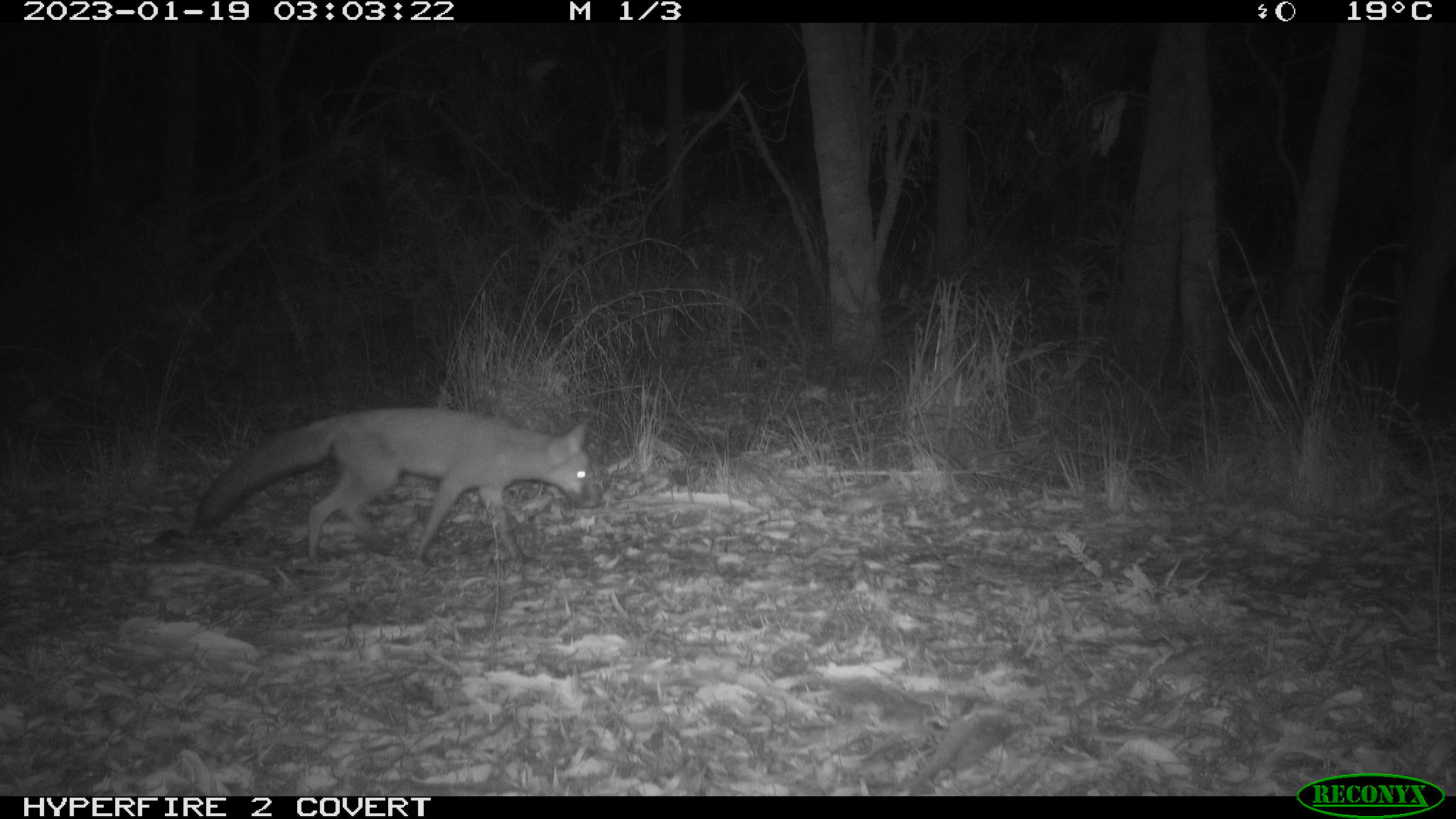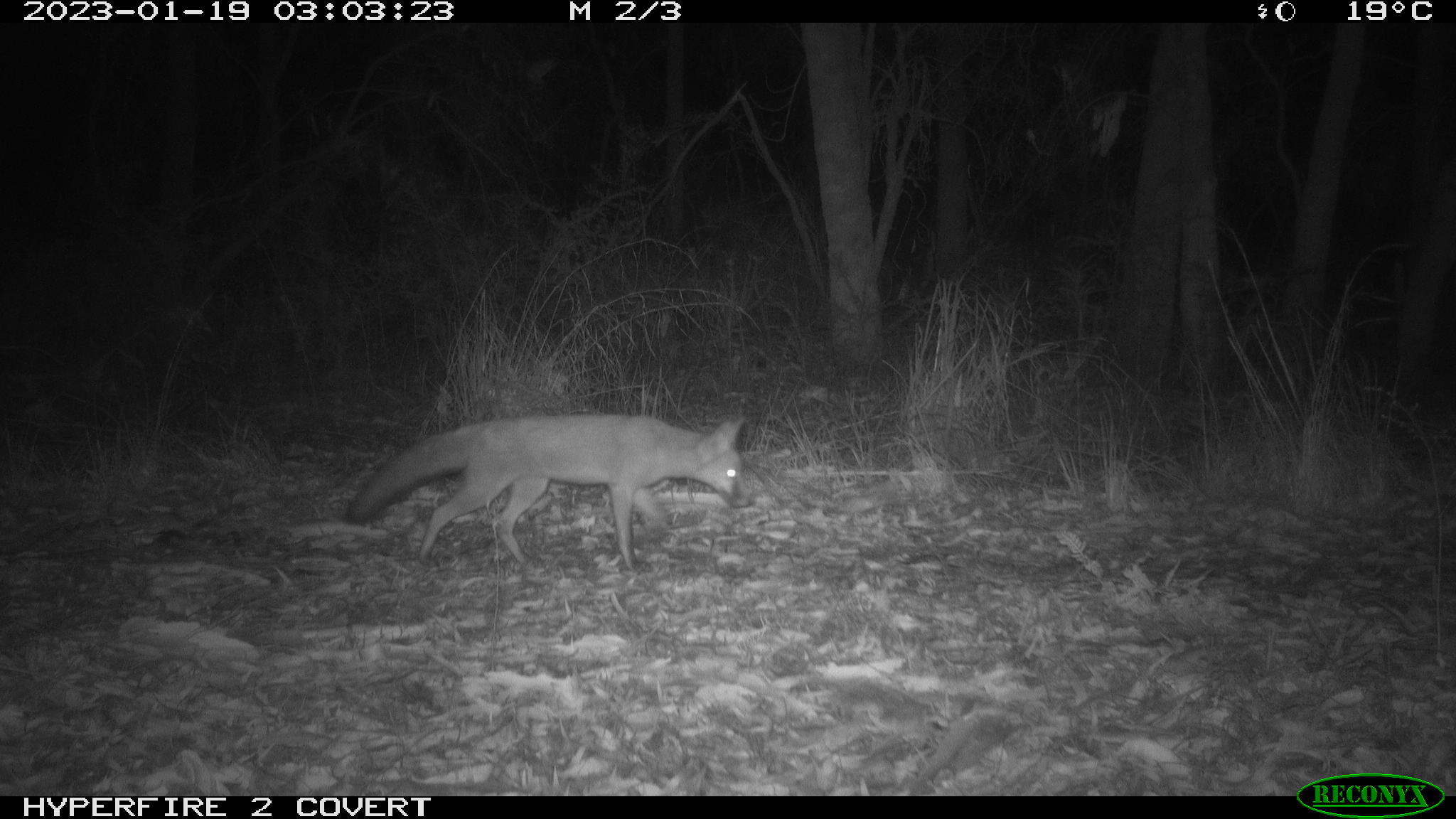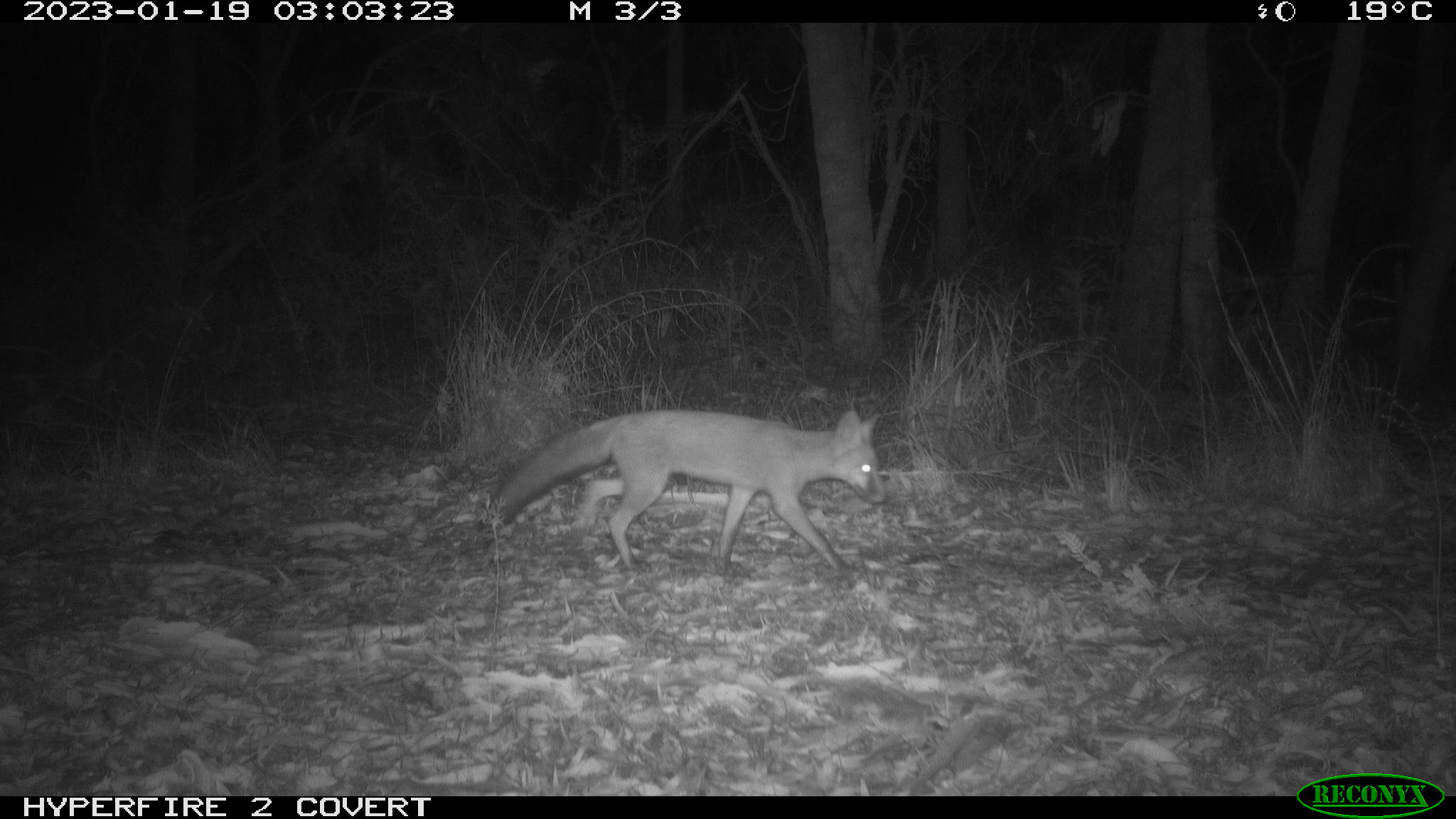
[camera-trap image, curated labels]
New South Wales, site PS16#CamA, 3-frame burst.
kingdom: Animalia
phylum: Chordata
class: Mammalia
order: Carnivora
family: Canidae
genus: Vulpes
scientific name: Vulpes vulpes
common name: red fox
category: fox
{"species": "fox (red fox) (Vulpes vulpes)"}